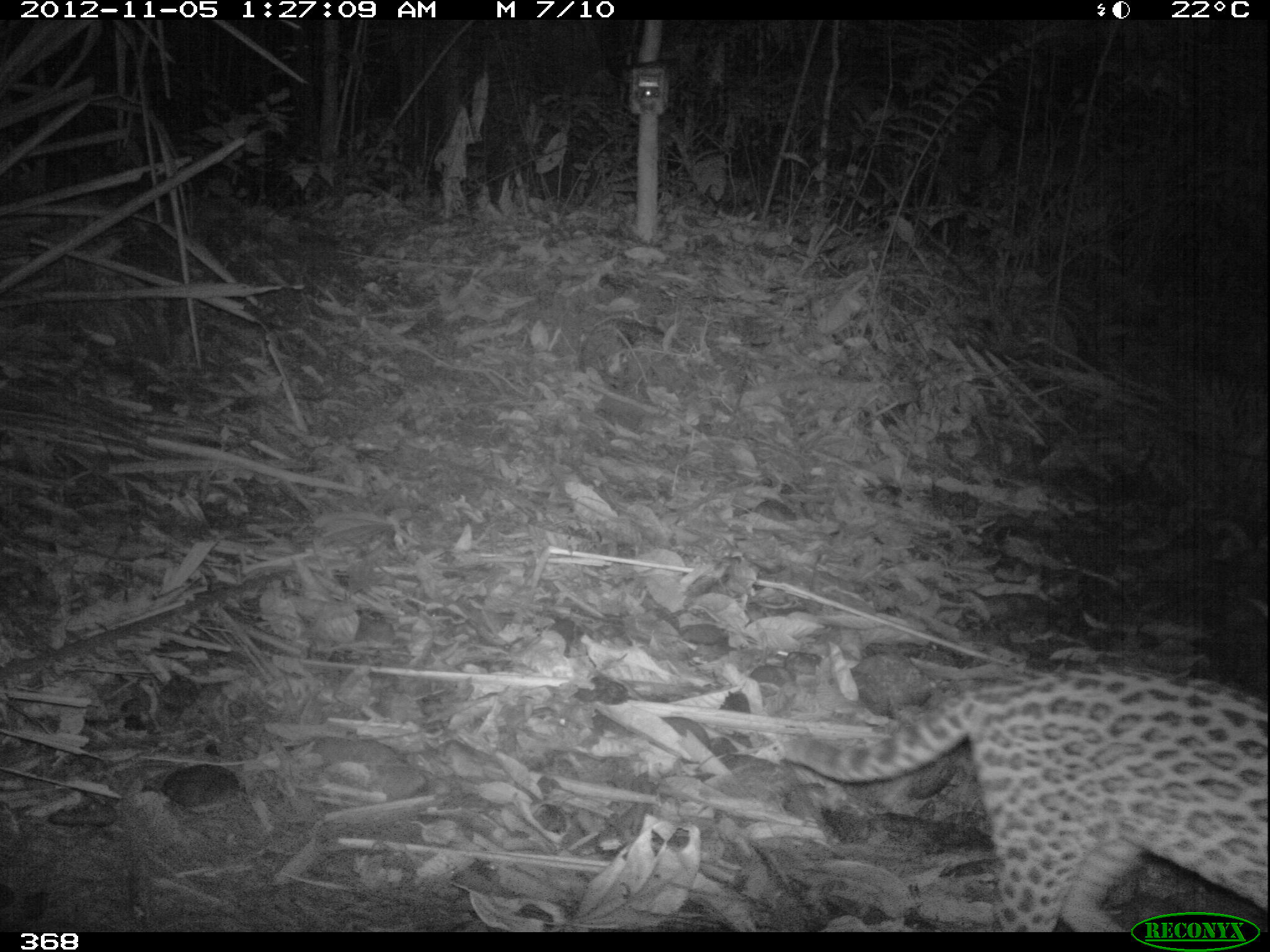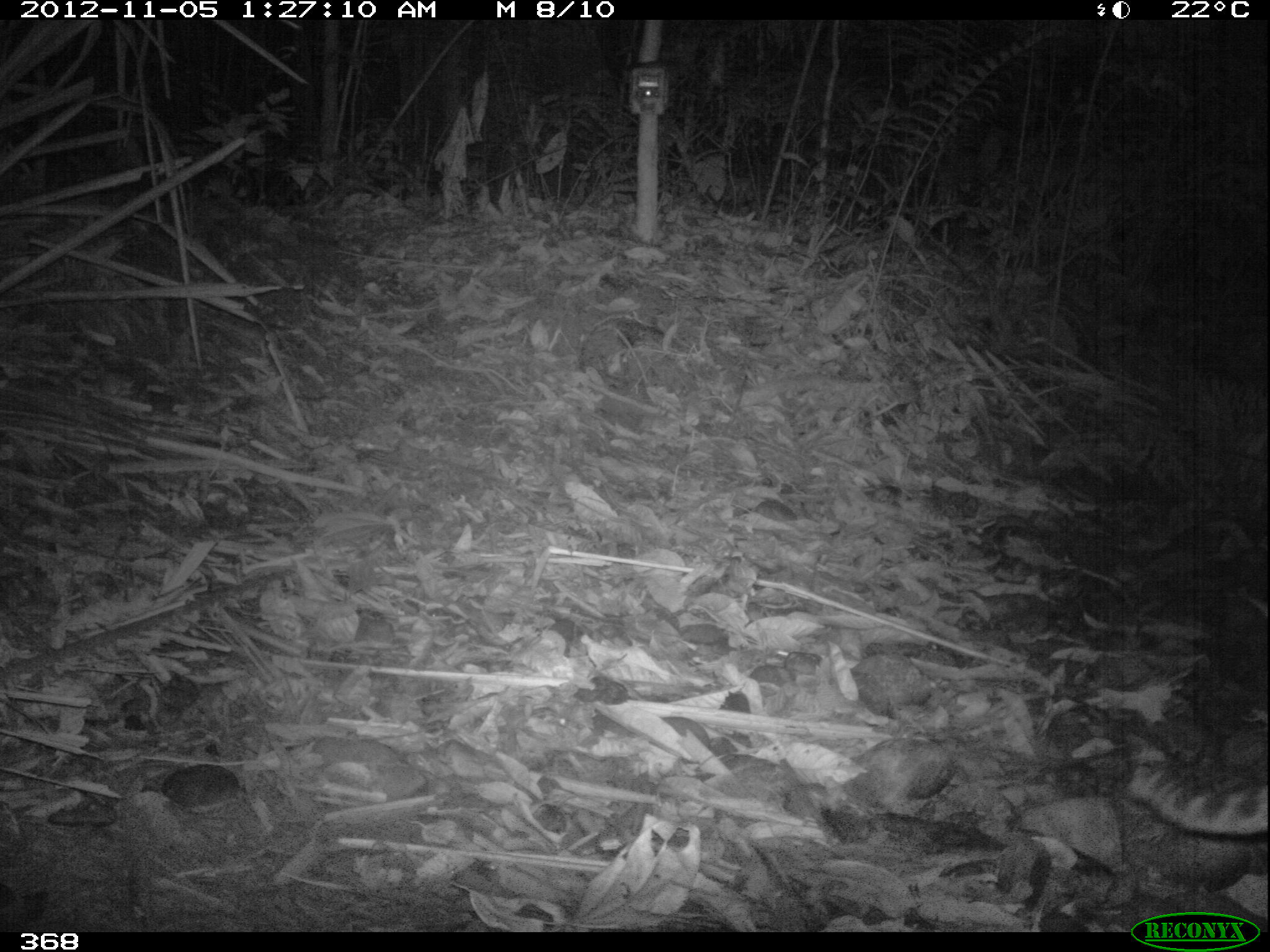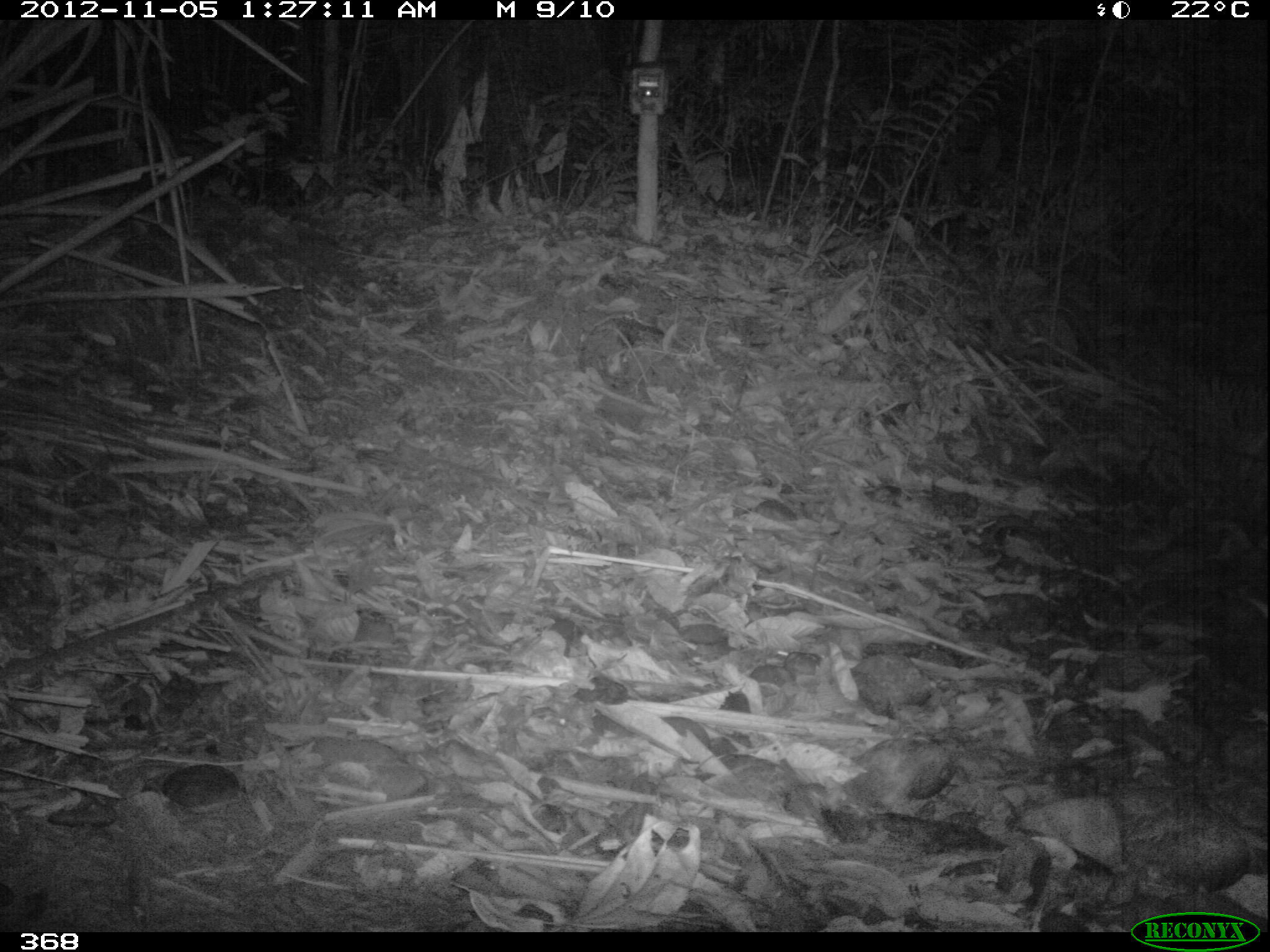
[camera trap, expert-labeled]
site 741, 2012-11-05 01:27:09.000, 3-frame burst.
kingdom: Animalia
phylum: Chordata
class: Mammalia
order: Carnivora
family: Felidae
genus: Leopardus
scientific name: Leopardus pardalis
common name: ocelot